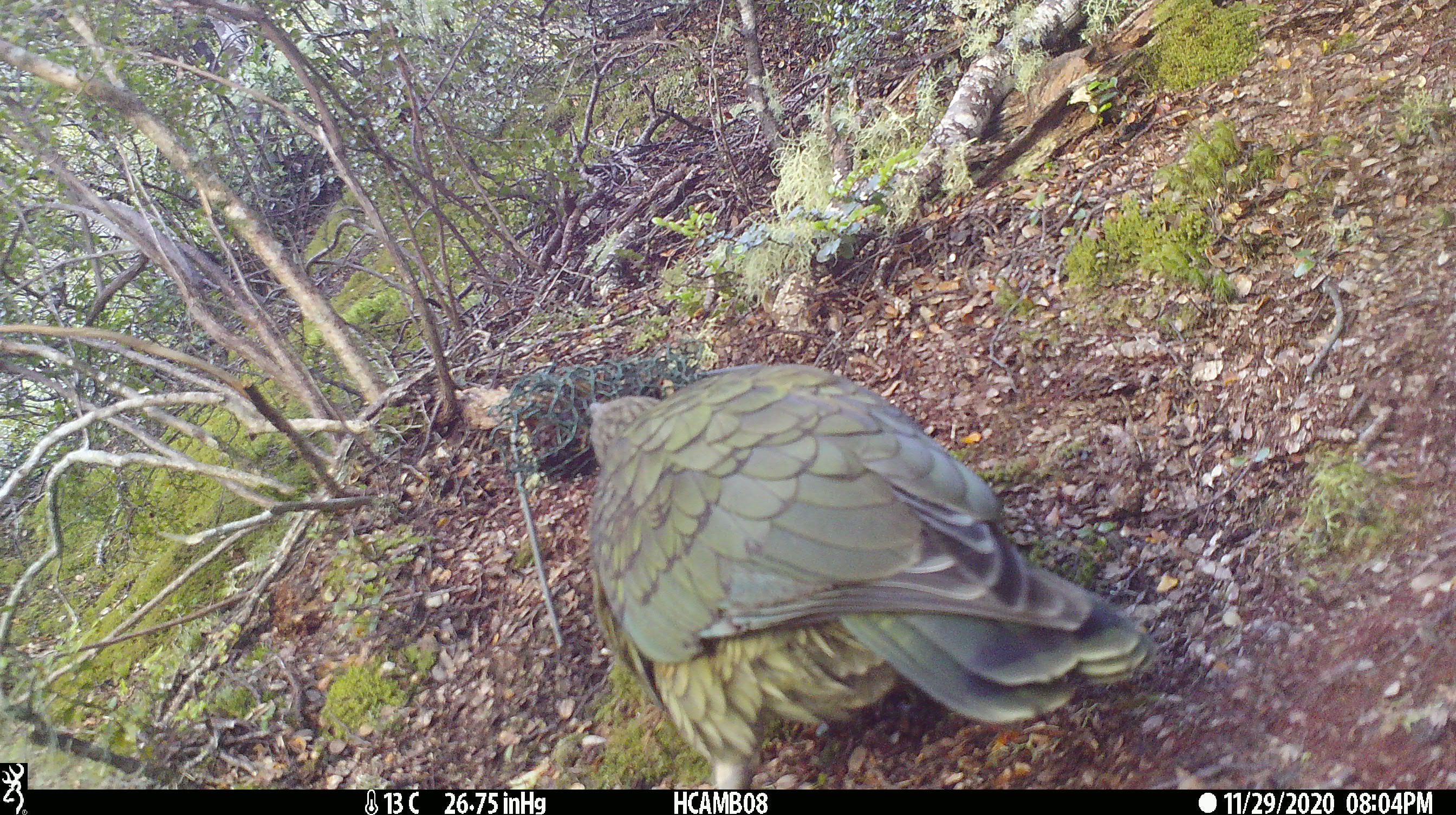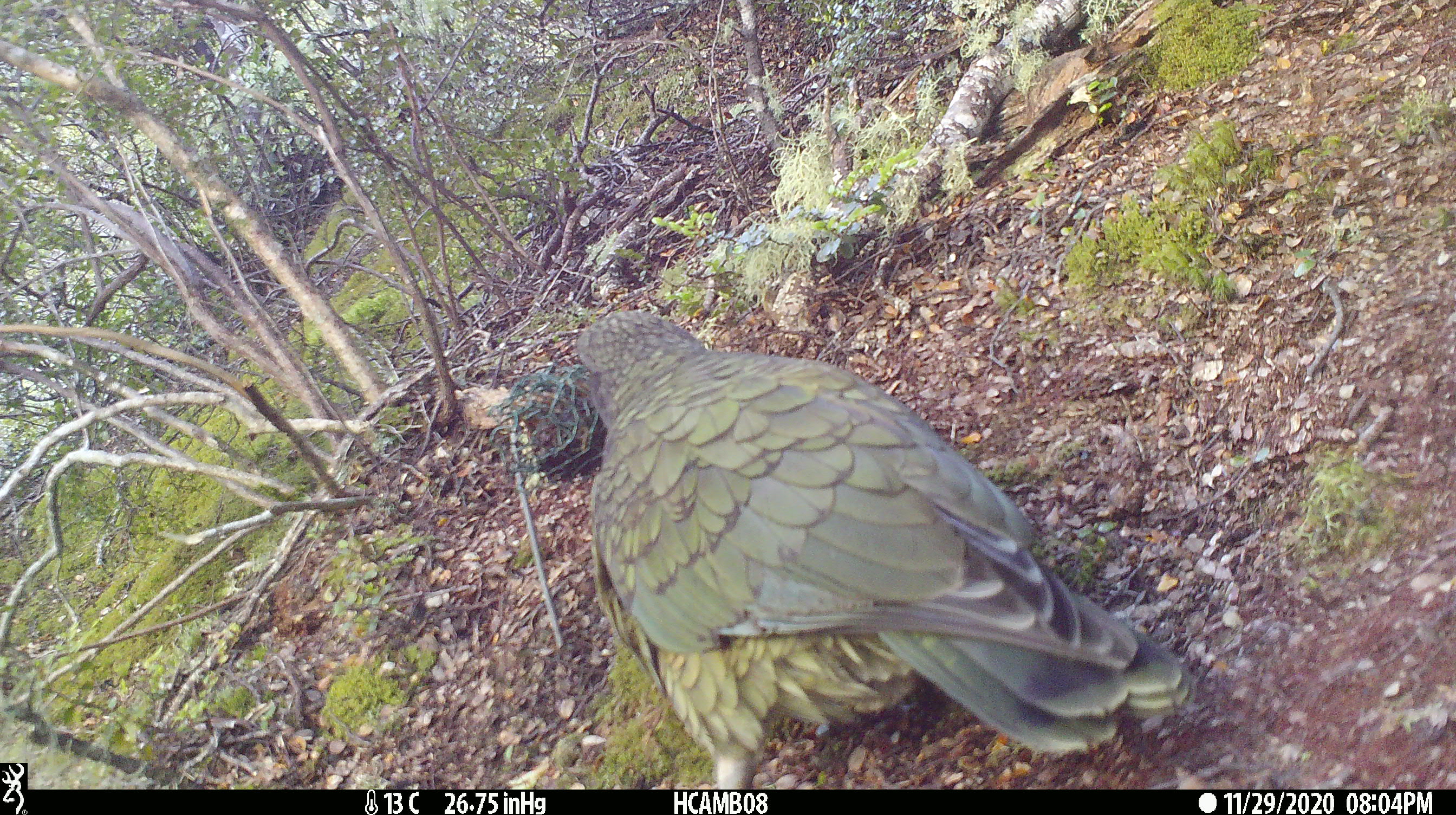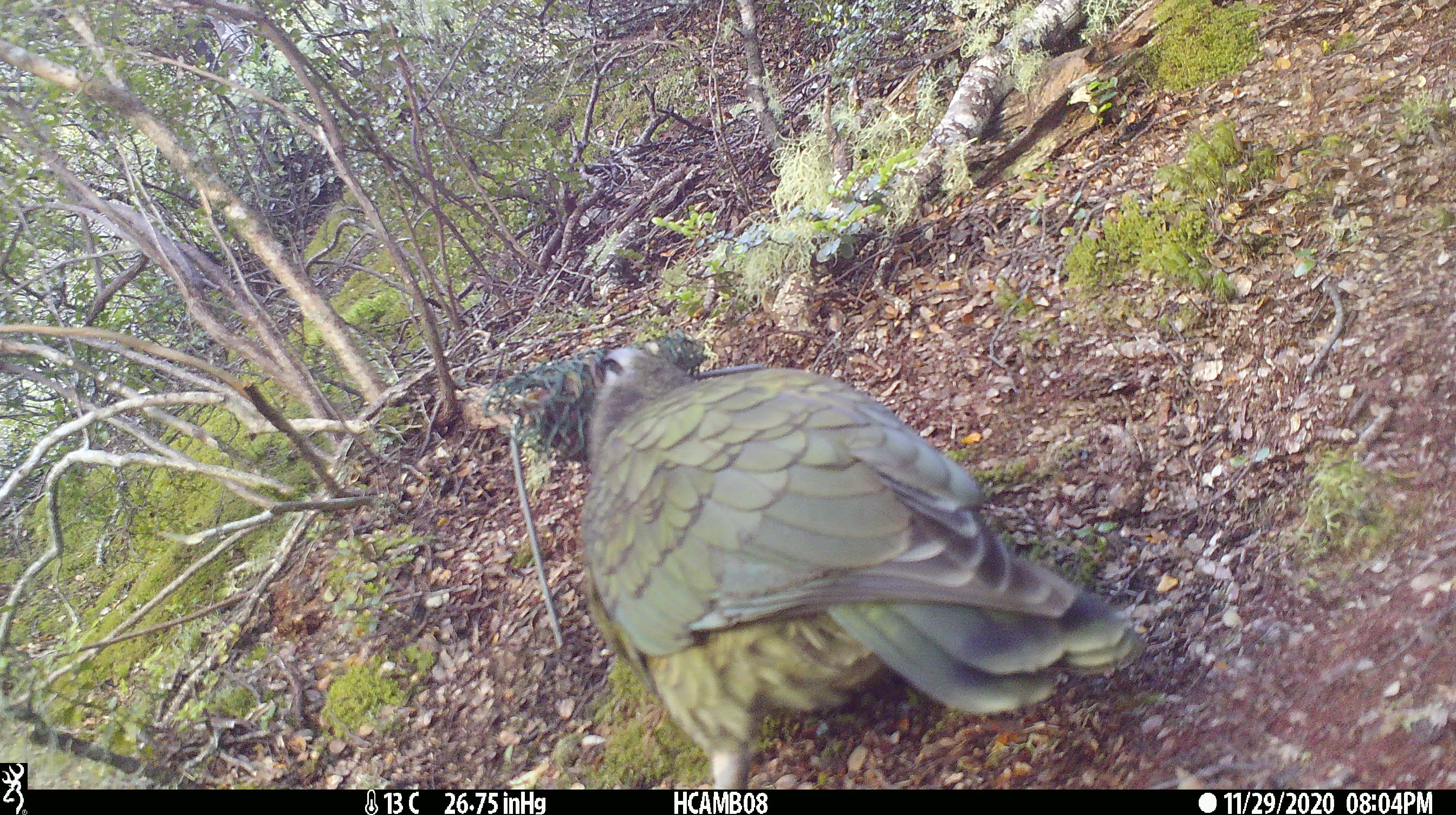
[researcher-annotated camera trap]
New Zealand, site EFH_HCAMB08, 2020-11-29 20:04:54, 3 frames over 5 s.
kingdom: Animalia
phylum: Chordata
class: Aves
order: Psittaciformes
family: Strigopidae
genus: Nestor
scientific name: Nestor notabilis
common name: kea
Kea (Nestor notabilis).